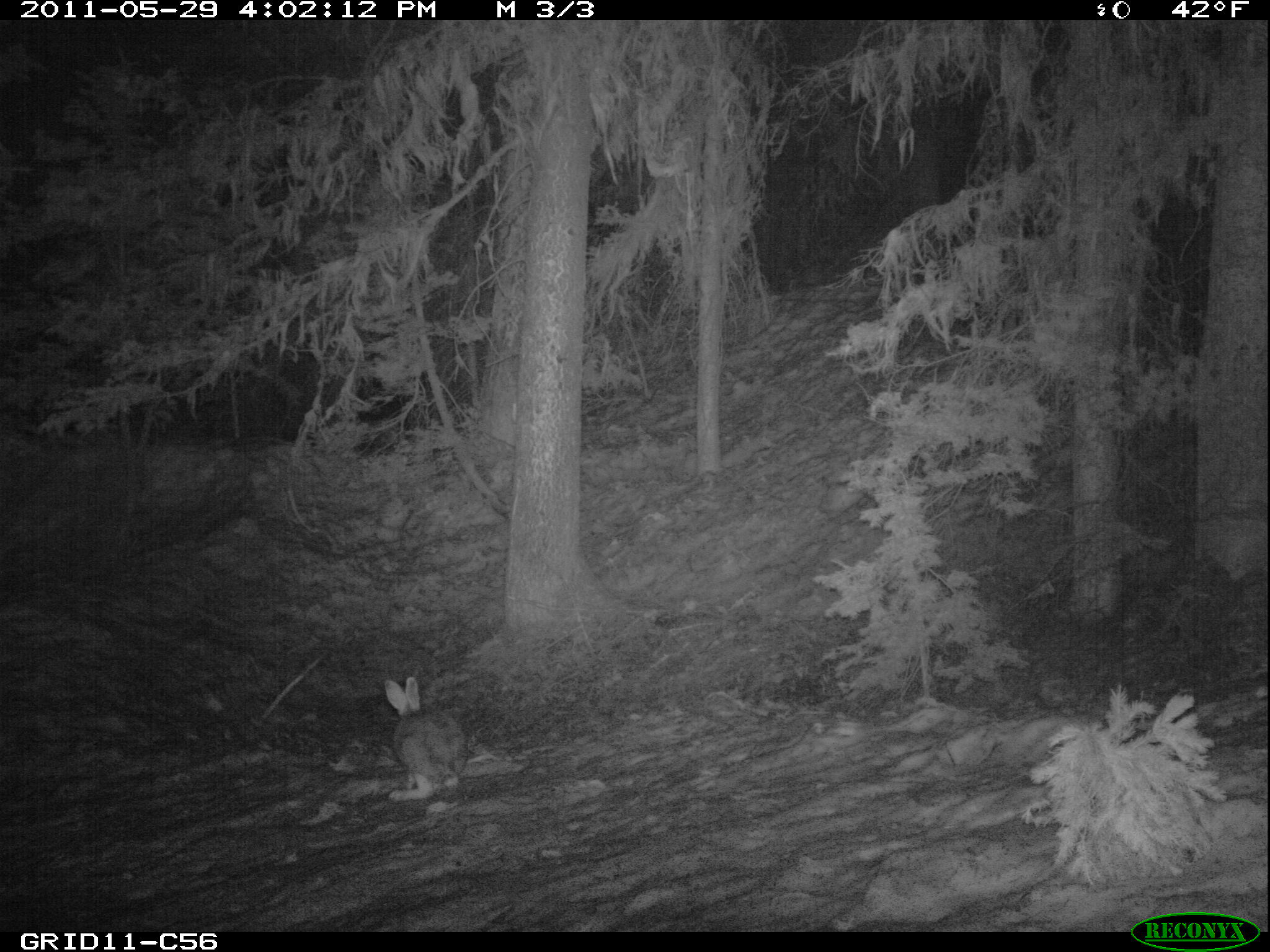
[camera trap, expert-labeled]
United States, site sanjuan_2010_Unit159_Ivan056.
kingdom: Animalia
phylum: Chordata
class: Mammalia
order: Lagomorpha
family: Leporidae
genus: Lepus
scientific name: Lepus americanus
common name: snowshoe hare